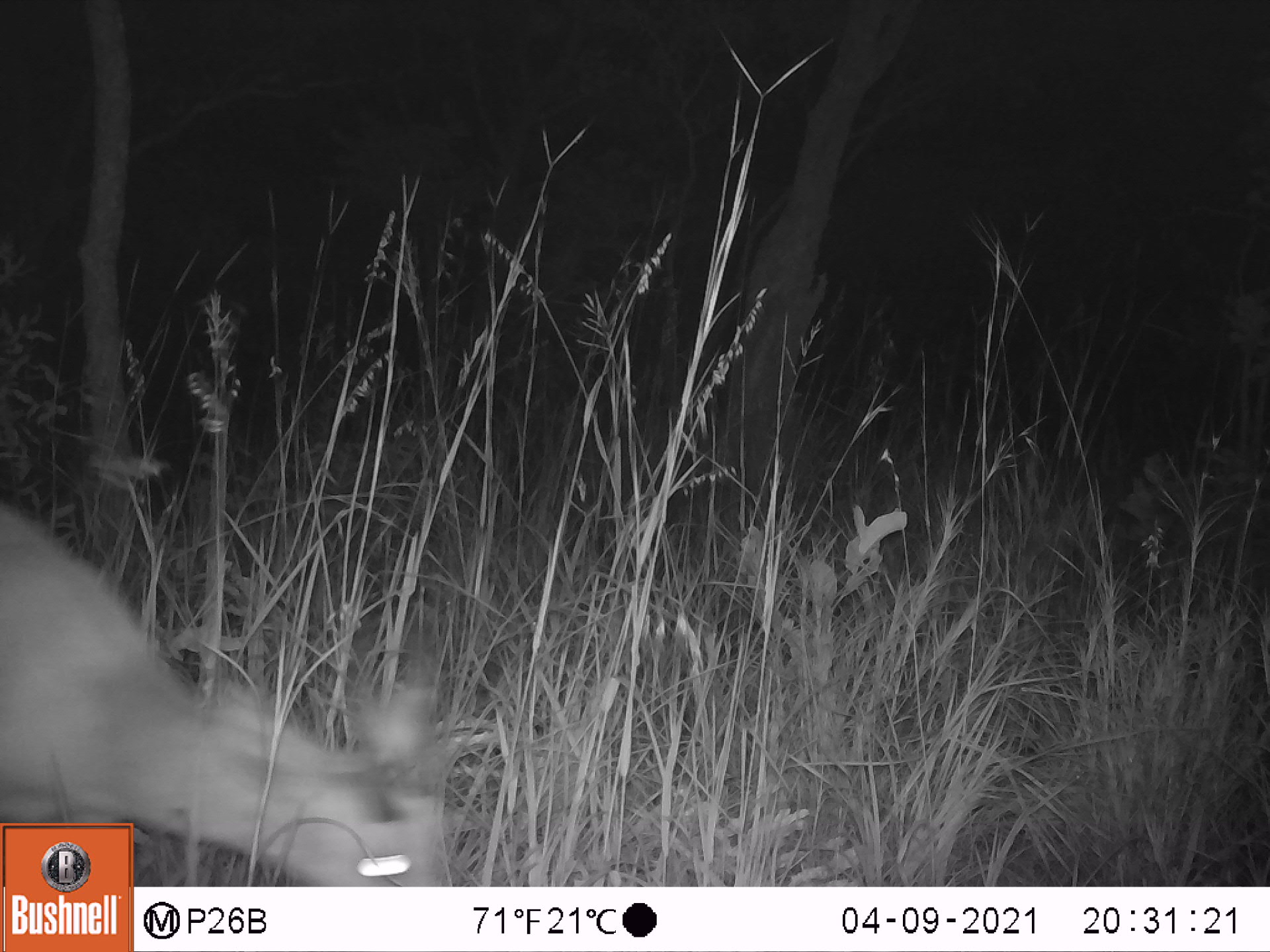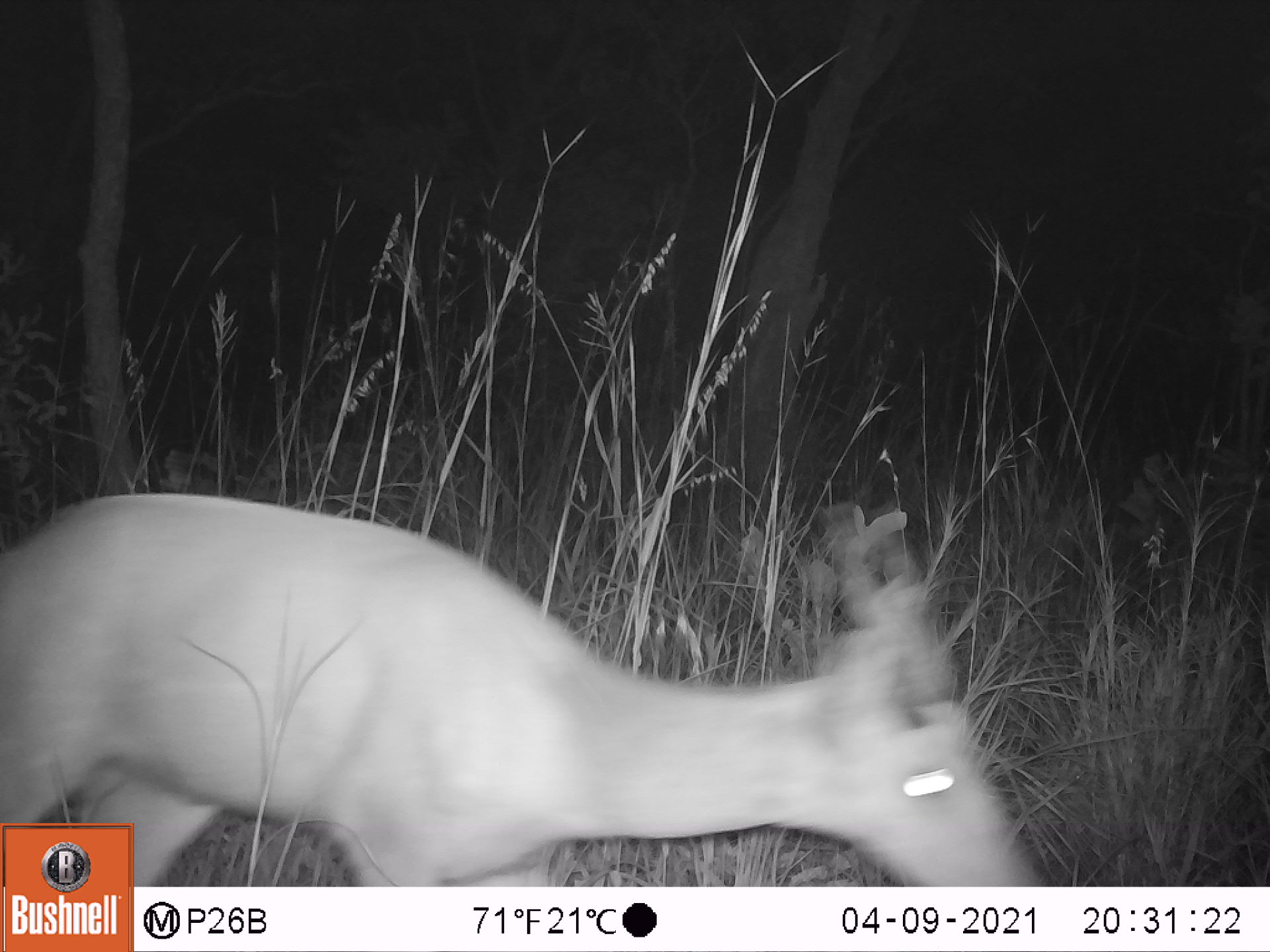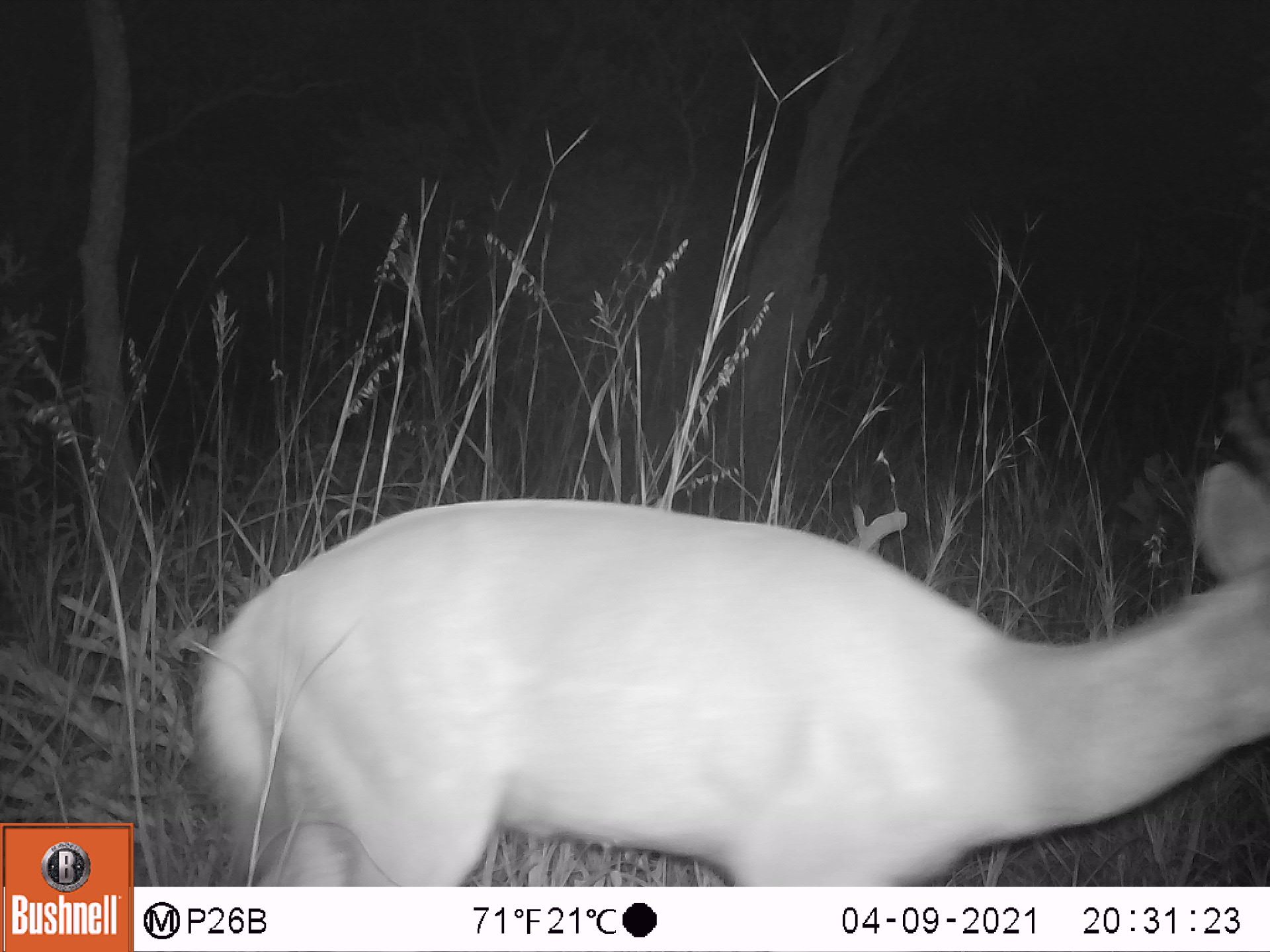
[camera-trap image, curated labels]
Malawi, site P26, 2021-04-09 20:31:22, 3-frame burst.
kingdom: Animalia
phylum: Chordata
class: Mammalia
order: Artiodactyla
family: Bovidae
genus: Tragelaphus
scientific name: Tragelaphus sylvaticus sylvaticus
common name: cape bushbuck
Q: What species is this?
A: Cape bushbuck (Tragelaphus sylvaticus sylvaticus).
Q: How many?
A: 1.